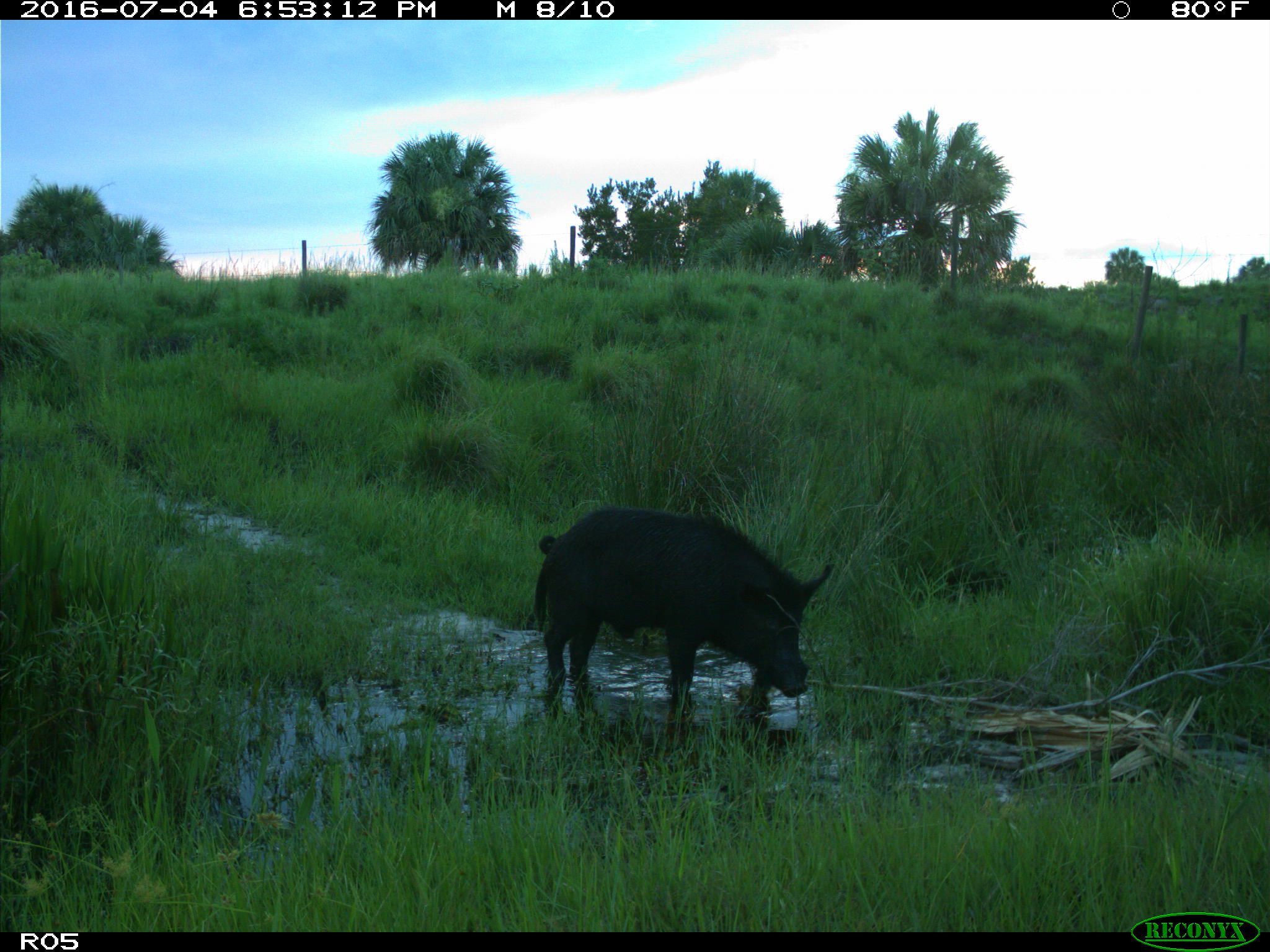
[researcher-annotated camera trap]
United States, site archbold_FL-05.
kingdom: Animalia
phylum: Chordata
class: Mammalia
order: Artiodactyla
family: Suidae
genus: Sus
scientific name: Sus scrofa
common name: wild boar